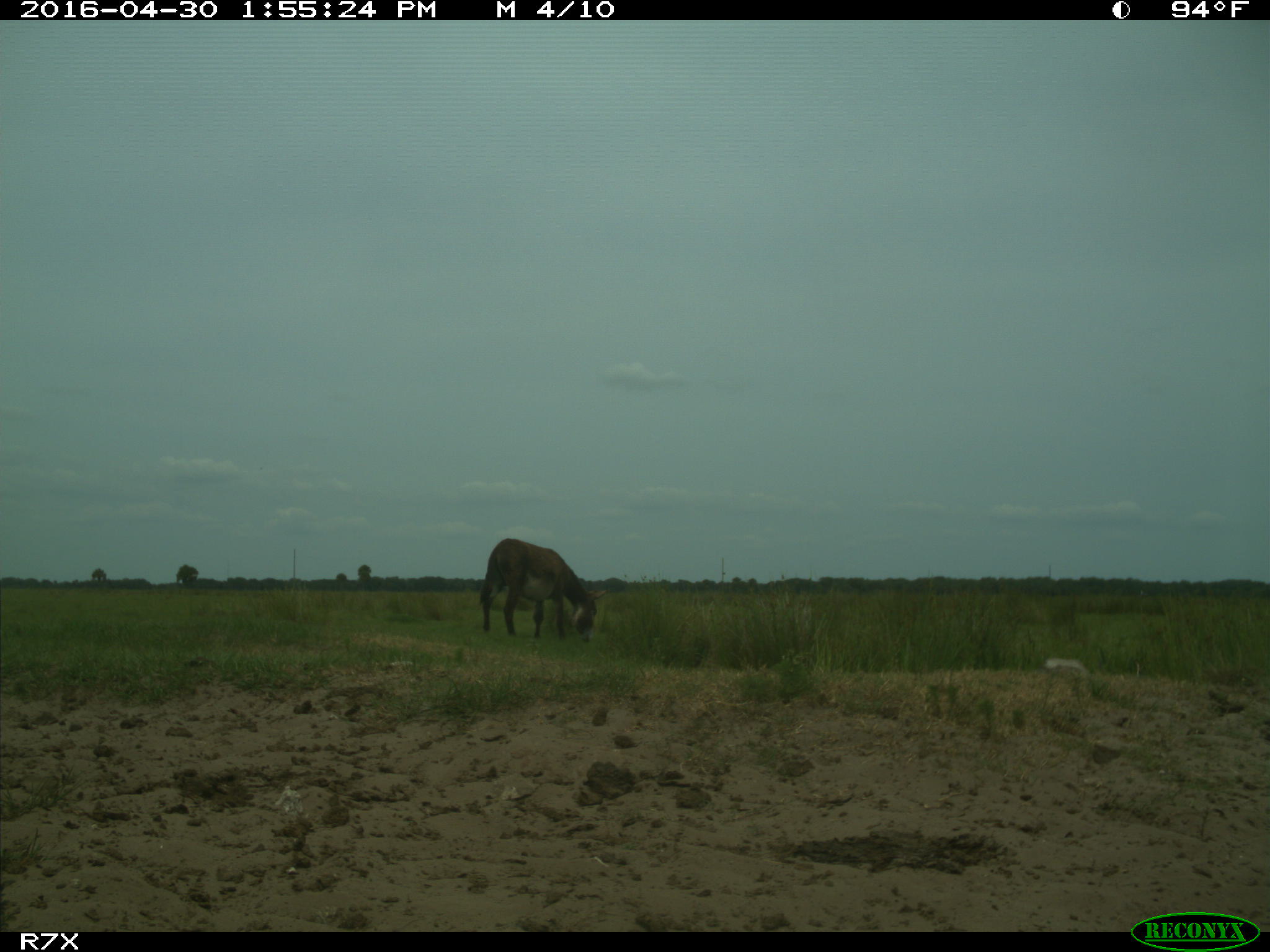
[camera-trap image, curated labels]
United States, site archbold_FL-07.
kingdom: Animalia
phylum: Chordata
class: Mammalia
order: Artiodactyla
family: Bovidae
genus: Bos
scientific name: Bos taurus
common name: domestic cow